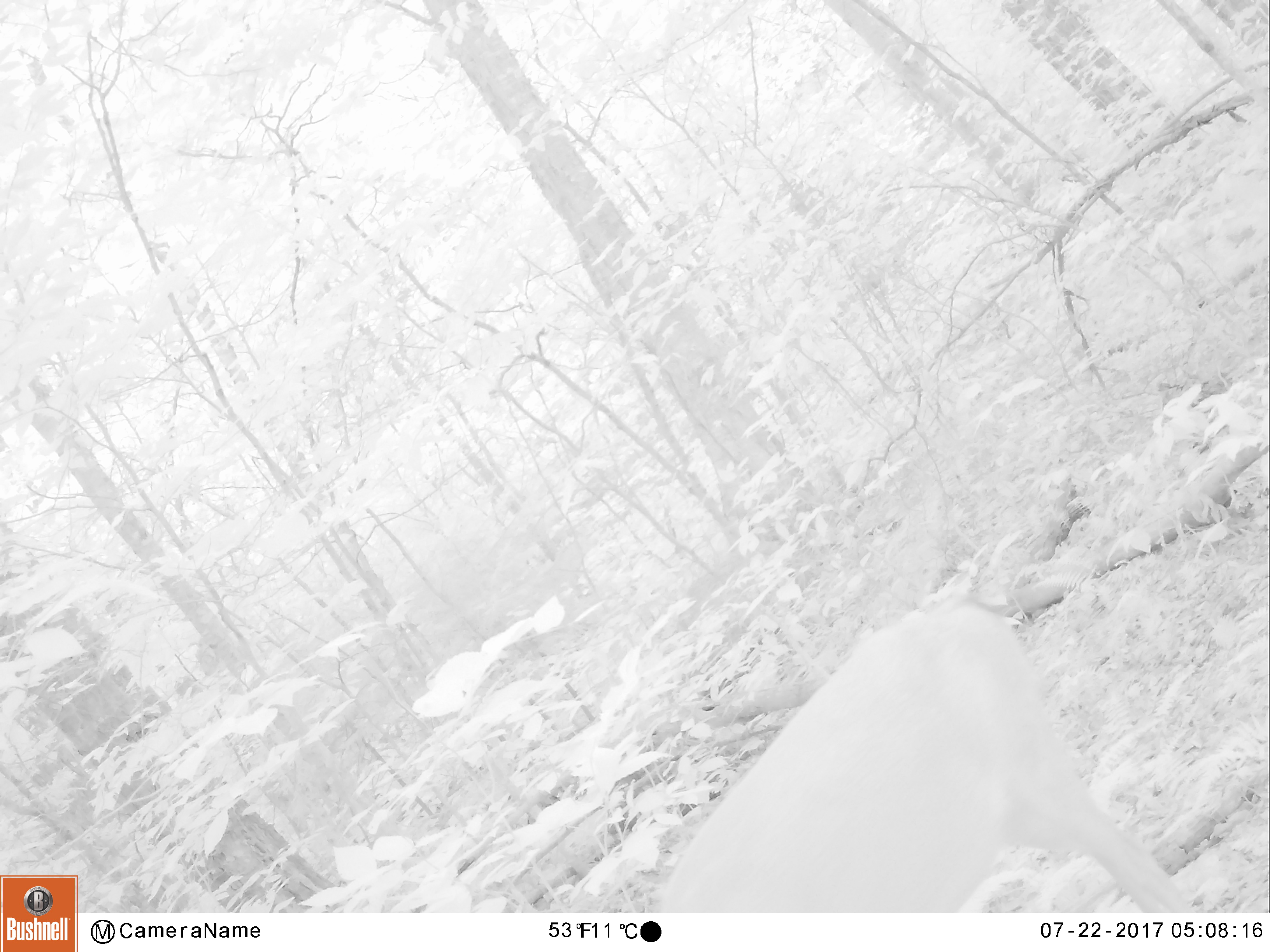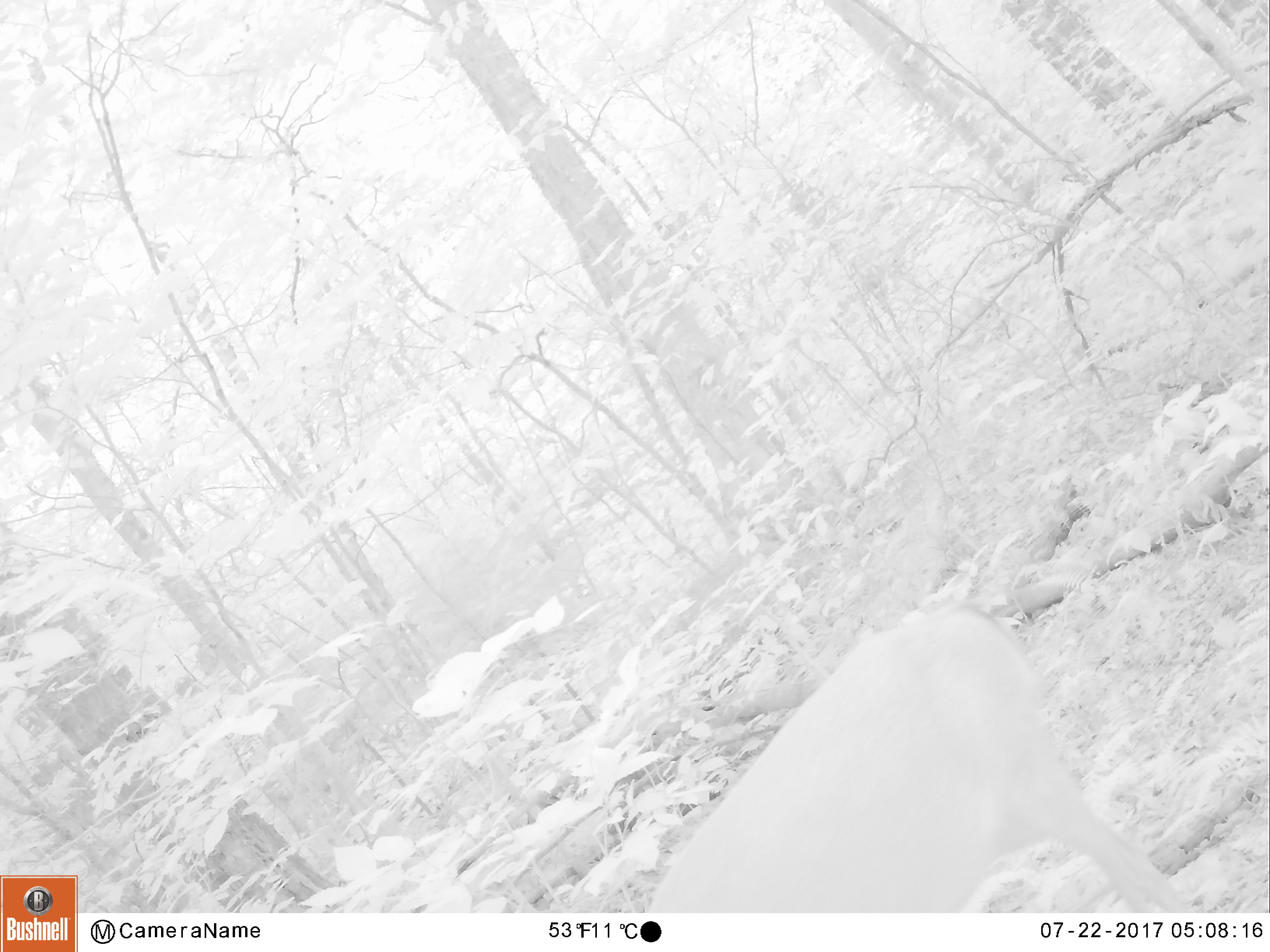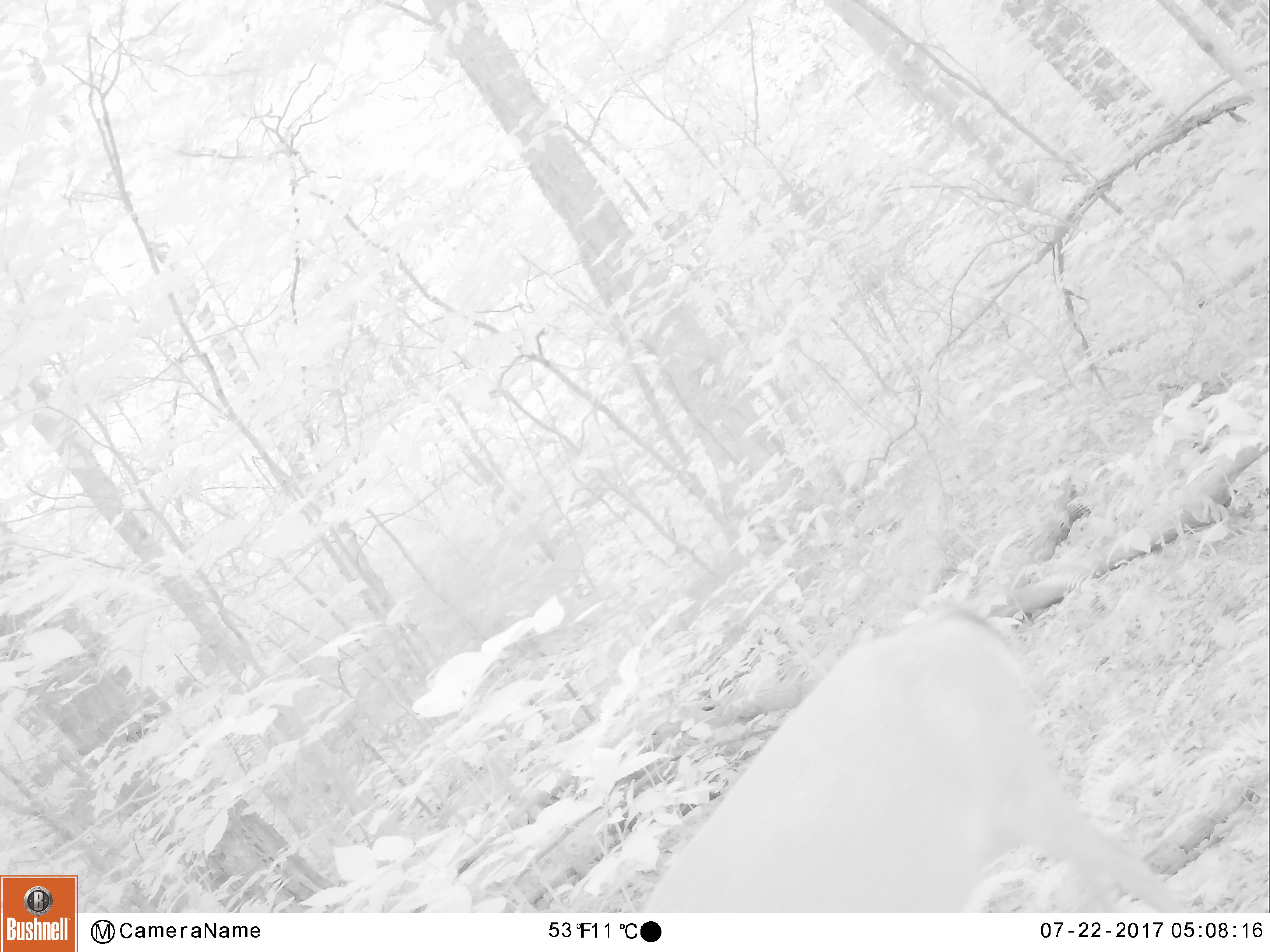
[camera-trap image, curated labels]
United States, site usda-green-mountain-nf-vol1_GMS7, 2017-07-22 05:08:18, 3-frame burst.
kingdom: Animalia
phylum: Chordata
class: Mammalia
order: Artiodactyla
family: Cervidae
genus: Odocoileus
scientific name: Odocoileus virginianus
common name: white-tailed deer